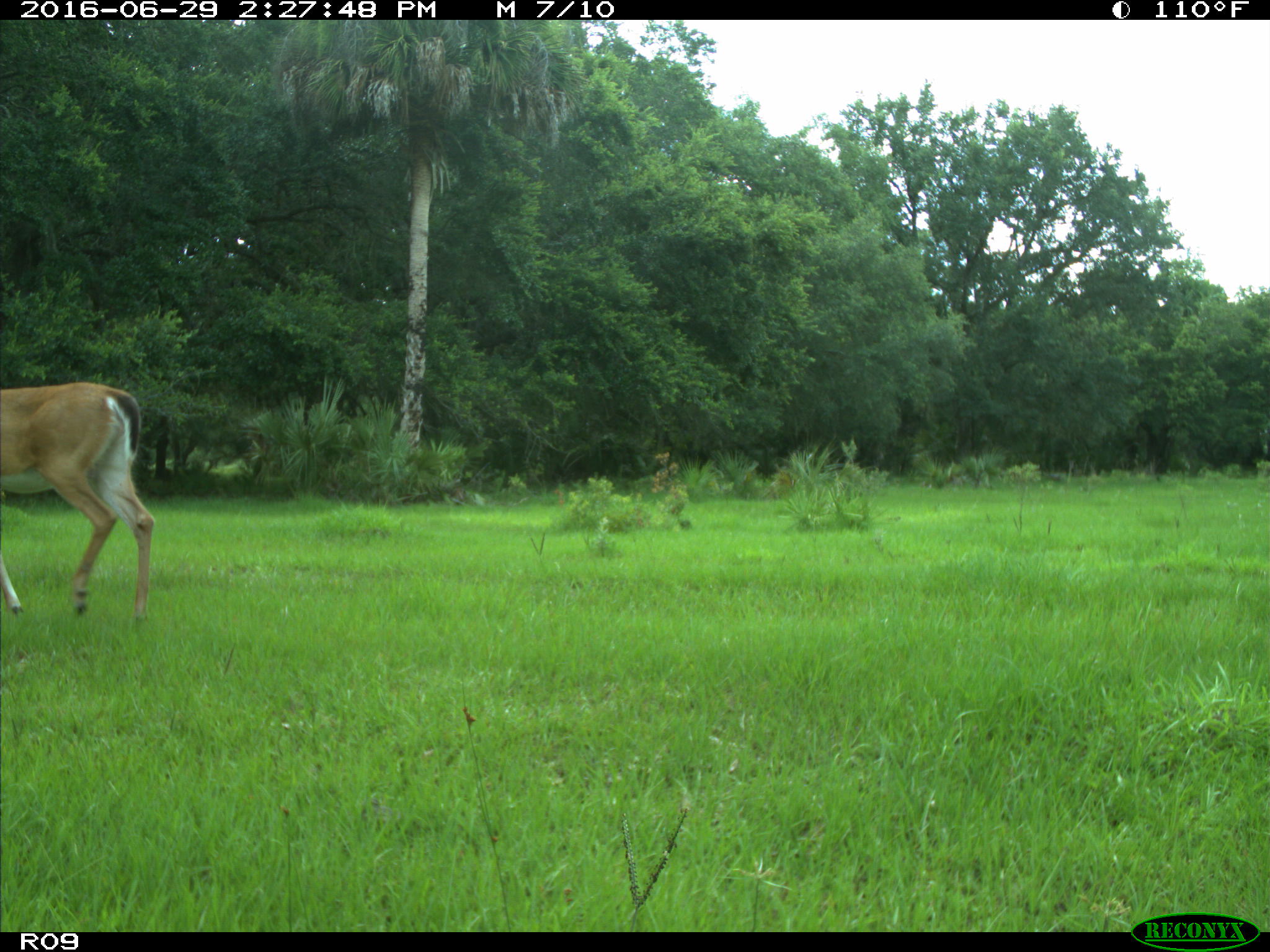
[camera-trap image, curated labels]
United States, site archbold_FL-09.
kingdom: Animalia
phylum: Chordata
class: Mammalia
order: Artiodactyla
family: Cervidae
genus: Odocoileus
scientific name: Odocoileus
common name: deer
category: unidentified deer